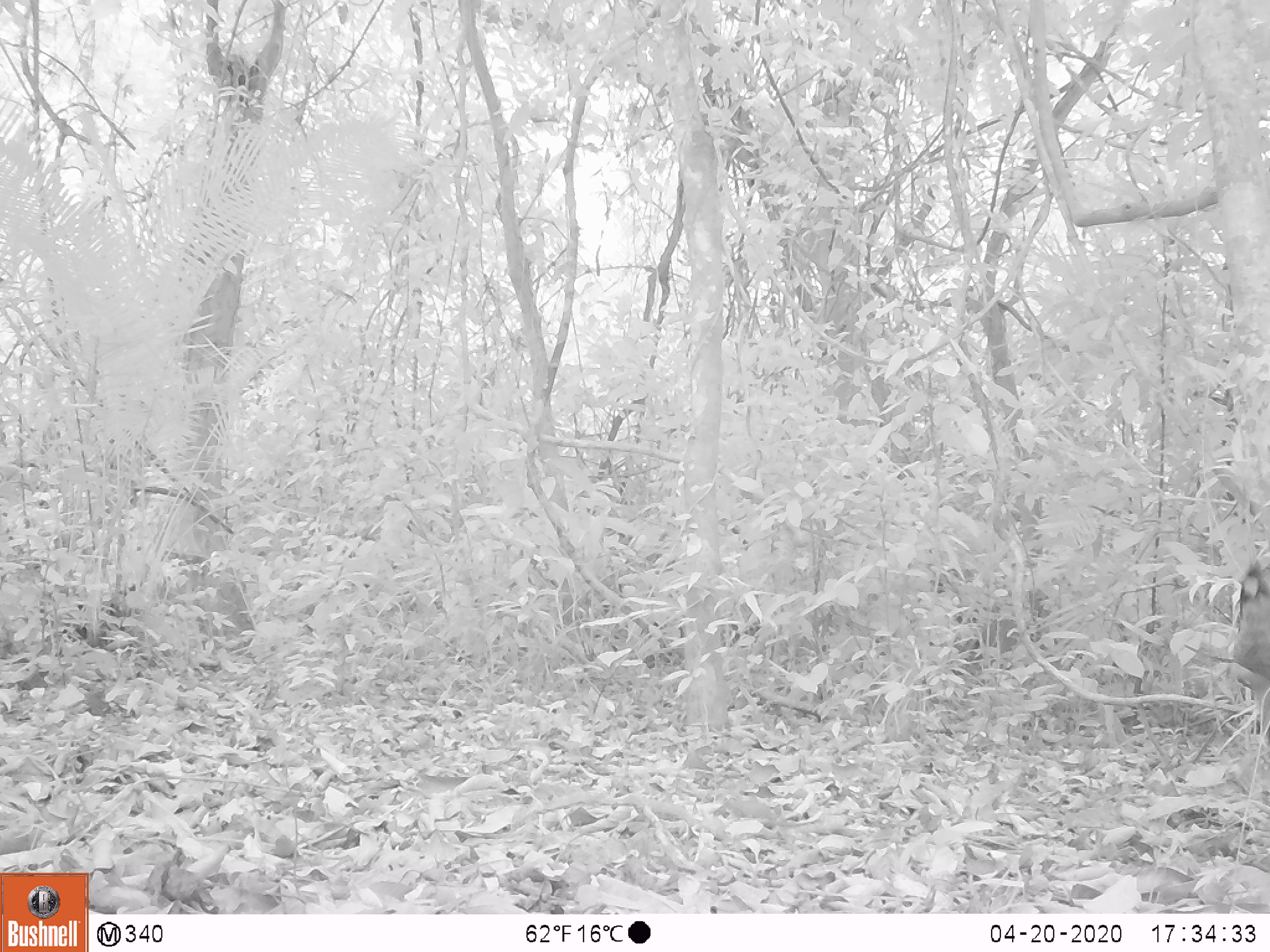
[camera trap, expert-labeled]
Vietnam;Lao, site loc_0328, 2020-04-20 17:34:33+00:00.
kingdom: Animalia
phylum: Chordata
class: Mammalia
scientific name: Mammalia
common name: mammal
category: unidentified small mammal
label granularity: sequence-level